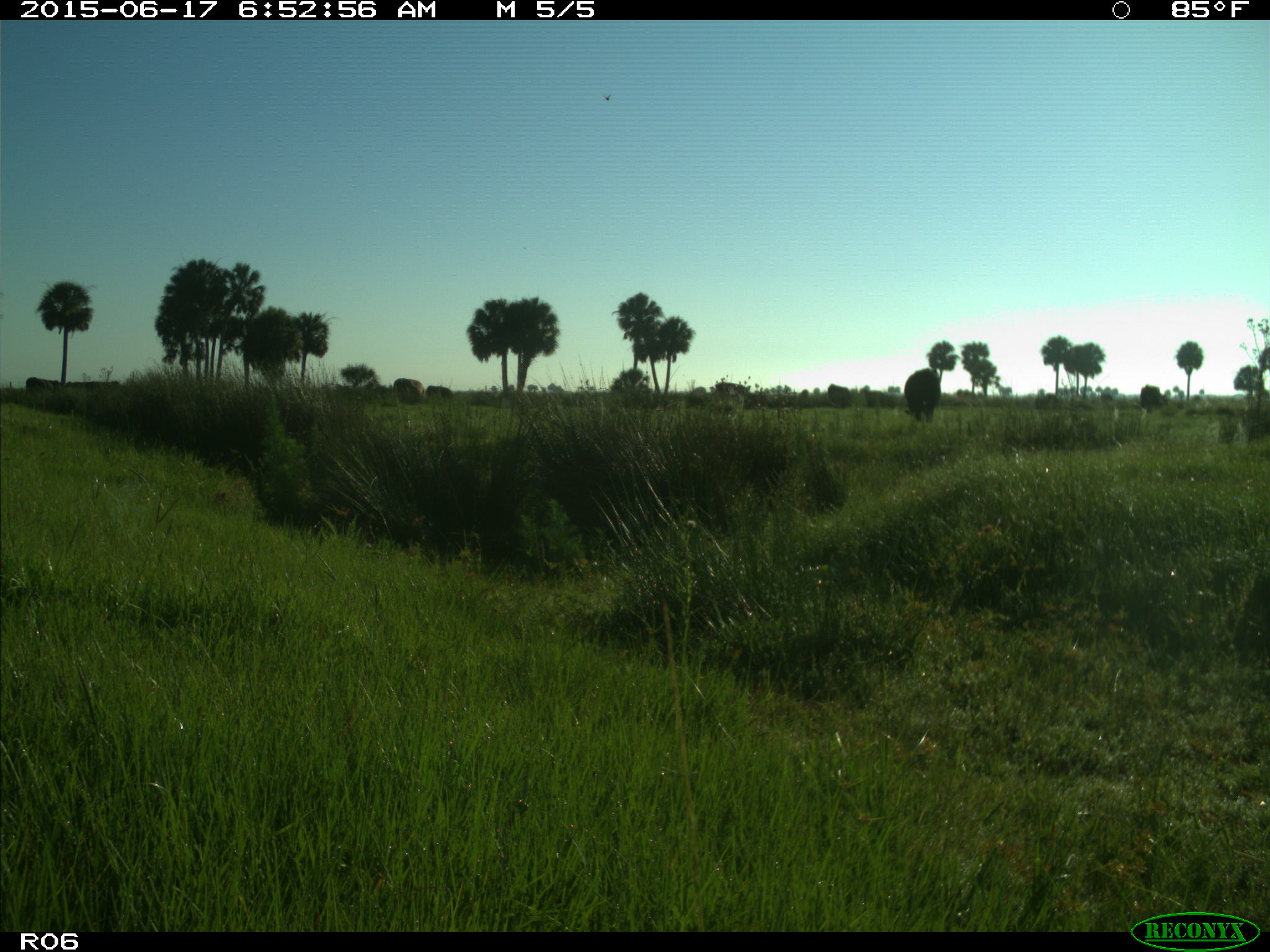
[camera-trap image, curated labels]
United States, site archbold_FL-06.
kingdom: Animalia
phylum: Chordata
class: Mammalia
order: Artiodactyla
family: Bovidae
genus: Bos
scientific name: Bos taurus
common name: domestic cow